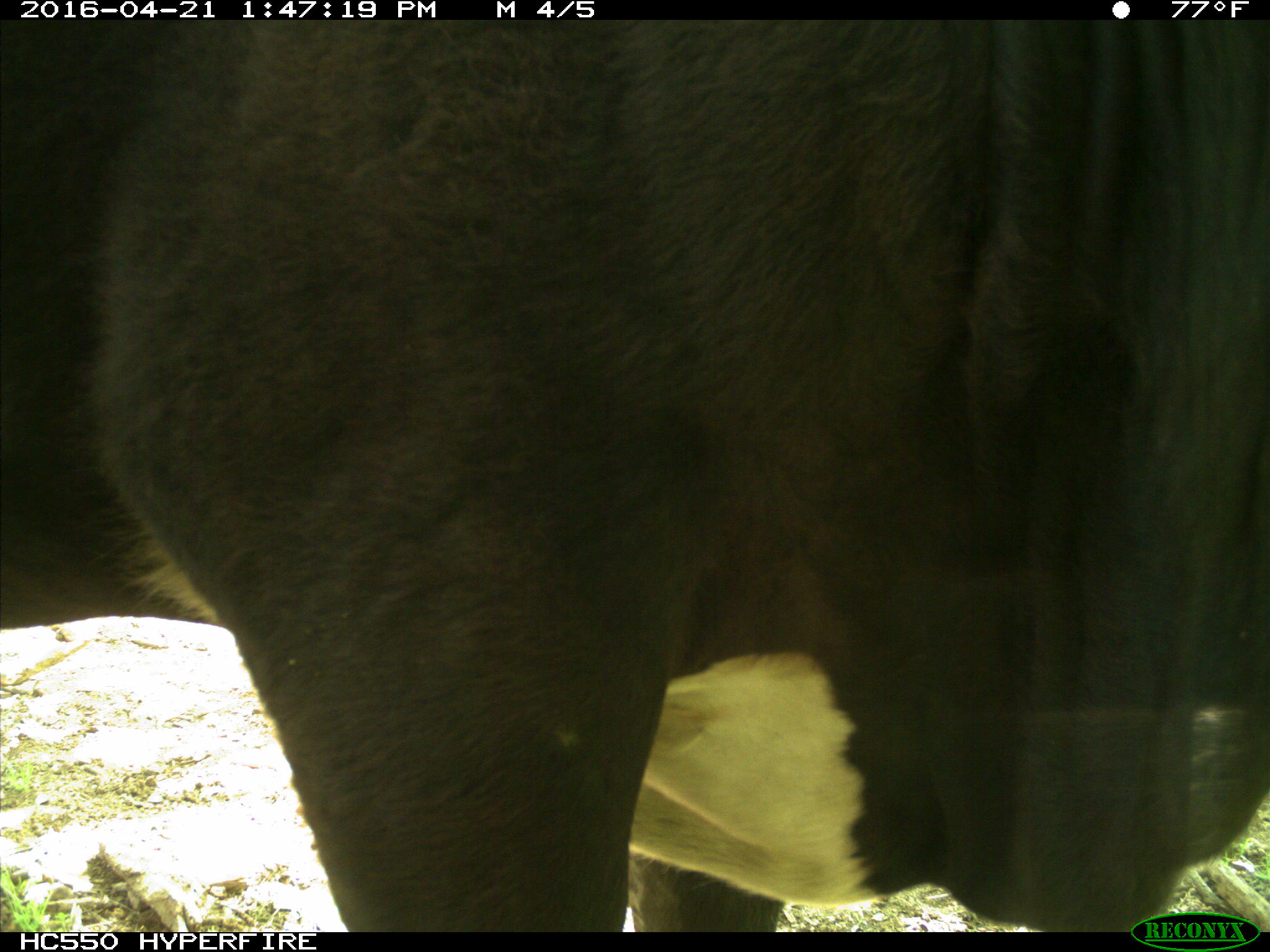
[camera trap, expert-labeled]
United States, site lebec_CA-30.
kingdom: Animalia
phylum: Chordata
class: Mammalia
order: Artiodactyla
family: Bovidae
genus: Bos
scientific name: Bos taurus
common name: domestic cow